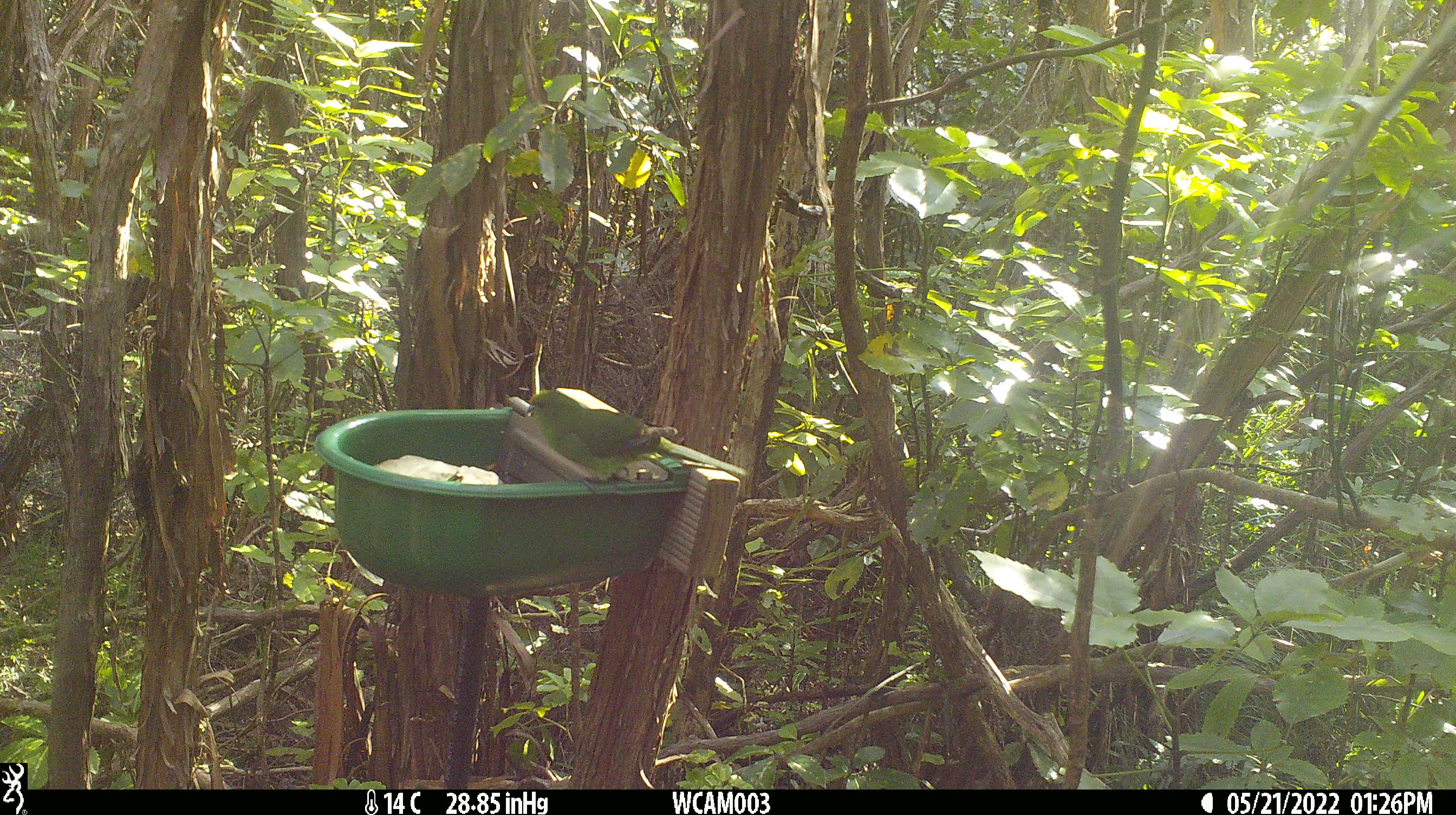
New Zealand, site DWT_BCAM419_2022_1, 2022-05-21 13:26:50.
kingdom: Animalia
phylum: Chordata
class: Aves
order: Psittaciformes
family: Psittaculidae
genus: Cyanoramphus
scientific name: Cyanoramphus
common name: parakeet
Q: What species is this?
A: Parakeet (Cyanoramphus).